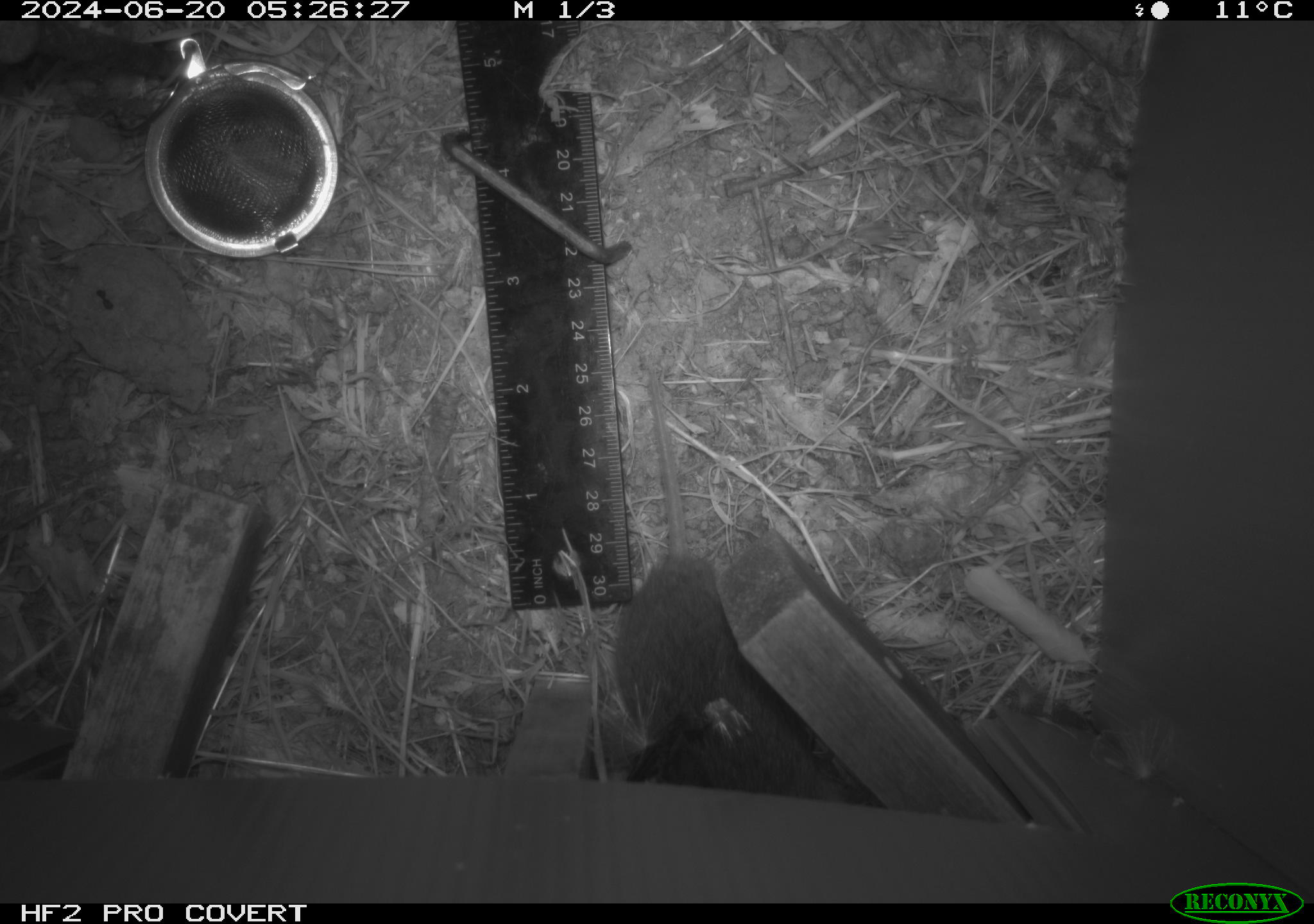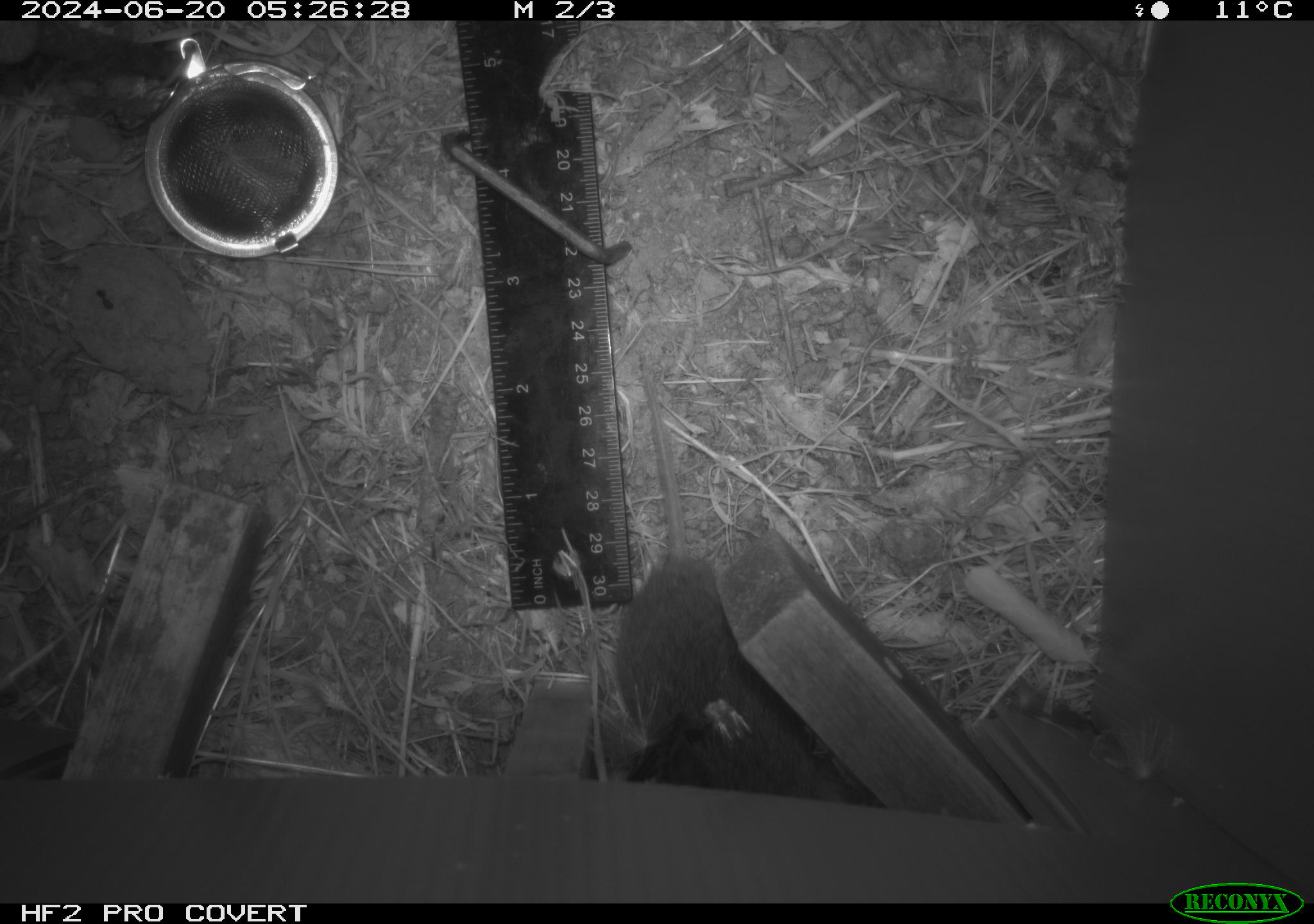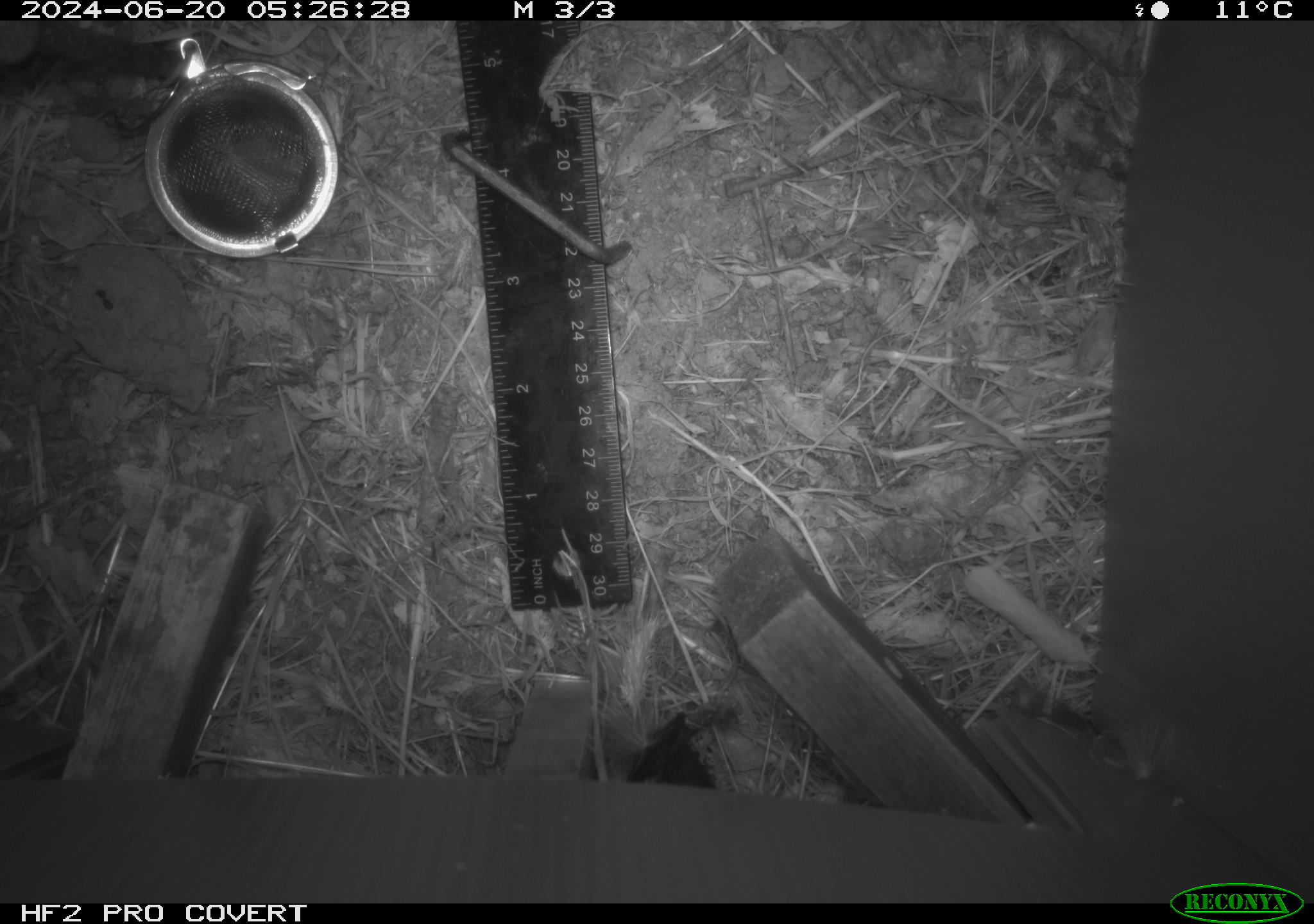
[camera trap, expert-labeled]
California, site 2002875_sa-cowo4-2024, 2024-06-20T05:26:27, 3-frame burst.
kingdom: Animalia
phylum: Chordata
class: Mammalia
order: Rodentia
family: Cricetidae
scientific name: Arvicolinae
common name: voles, lemmings, and muskrats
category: arvicolinae subfamily